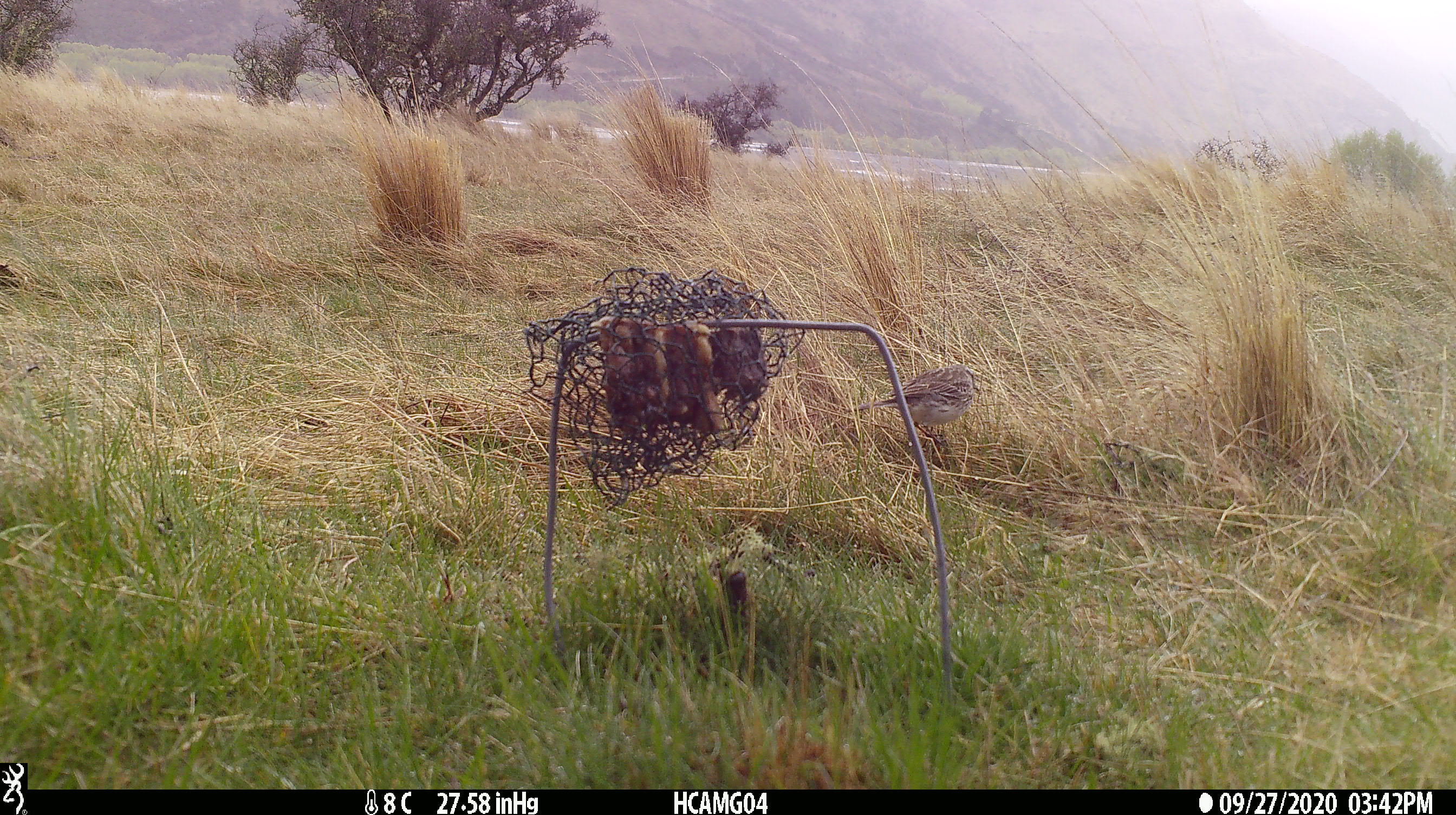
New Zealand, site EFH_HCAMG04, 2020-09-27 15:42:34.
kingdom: Animalia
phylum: Chordata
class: Aves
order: Passeriformes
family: Motacillidae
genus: Anthus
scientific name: Anthus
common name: pipit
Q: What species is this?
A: Pipit (Anthus).